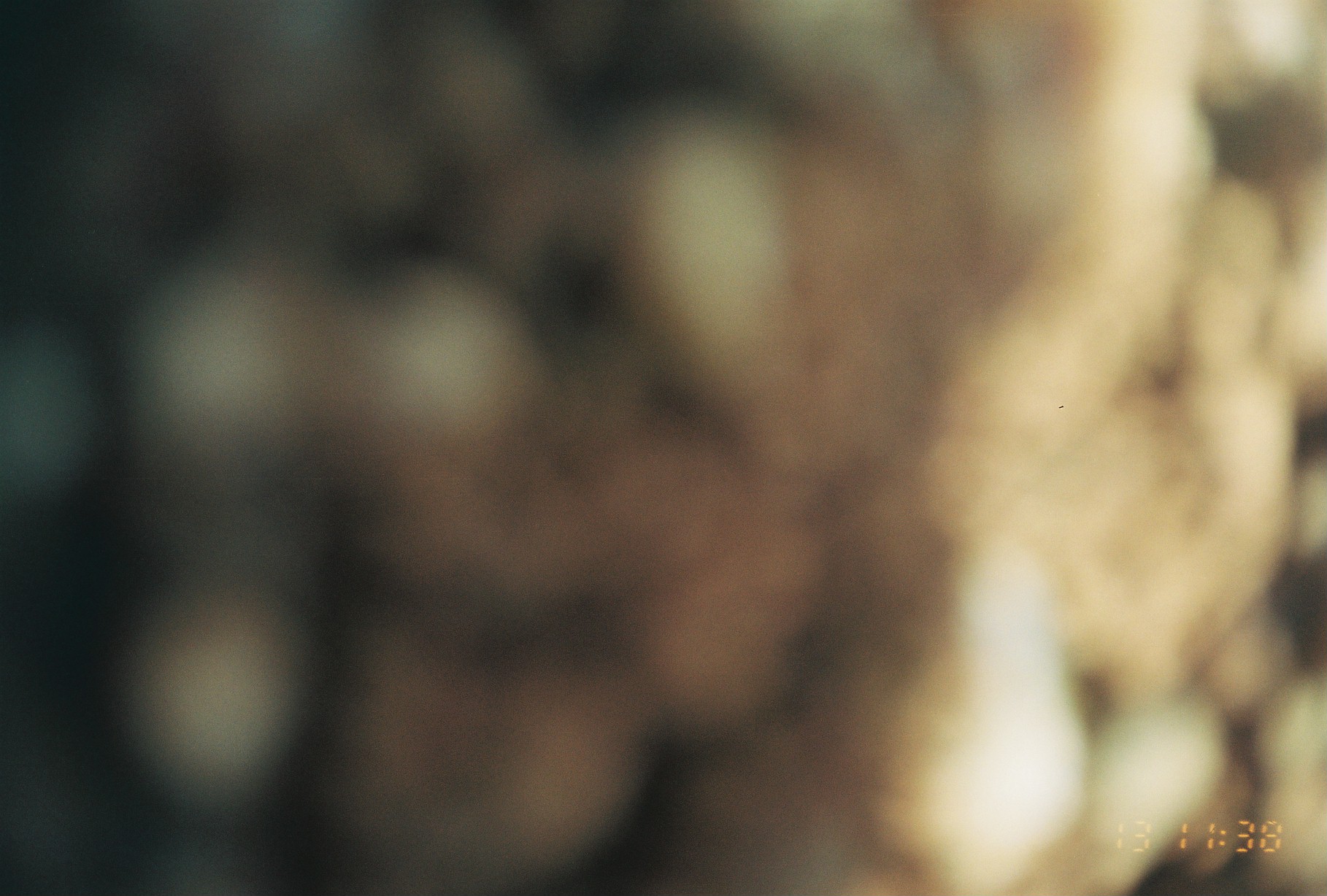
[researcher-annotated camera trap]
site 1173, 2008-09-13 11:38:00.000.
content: unidentified animal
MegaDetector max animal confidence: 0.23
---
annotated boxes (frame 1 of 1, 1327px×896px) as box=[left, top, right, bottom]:
unknown: box=[0, 0, 1325, 894]